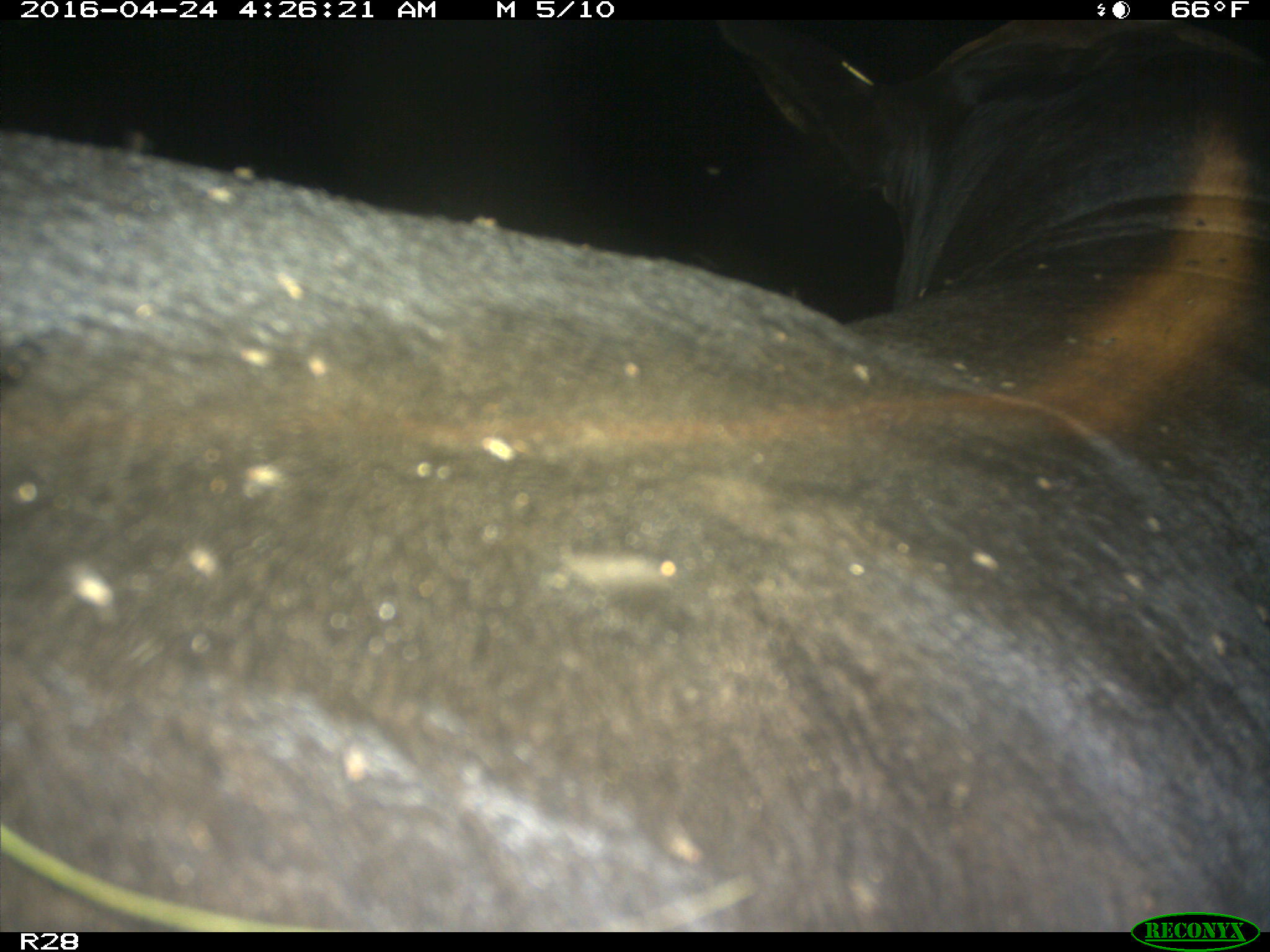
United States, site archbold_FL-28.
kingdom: Animalia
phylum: Chordata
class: Mammalia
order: Artiodactyla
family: Suidae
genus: Sus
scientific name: Sus scrofa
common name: wild boar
Sus scrofa (wild boar).